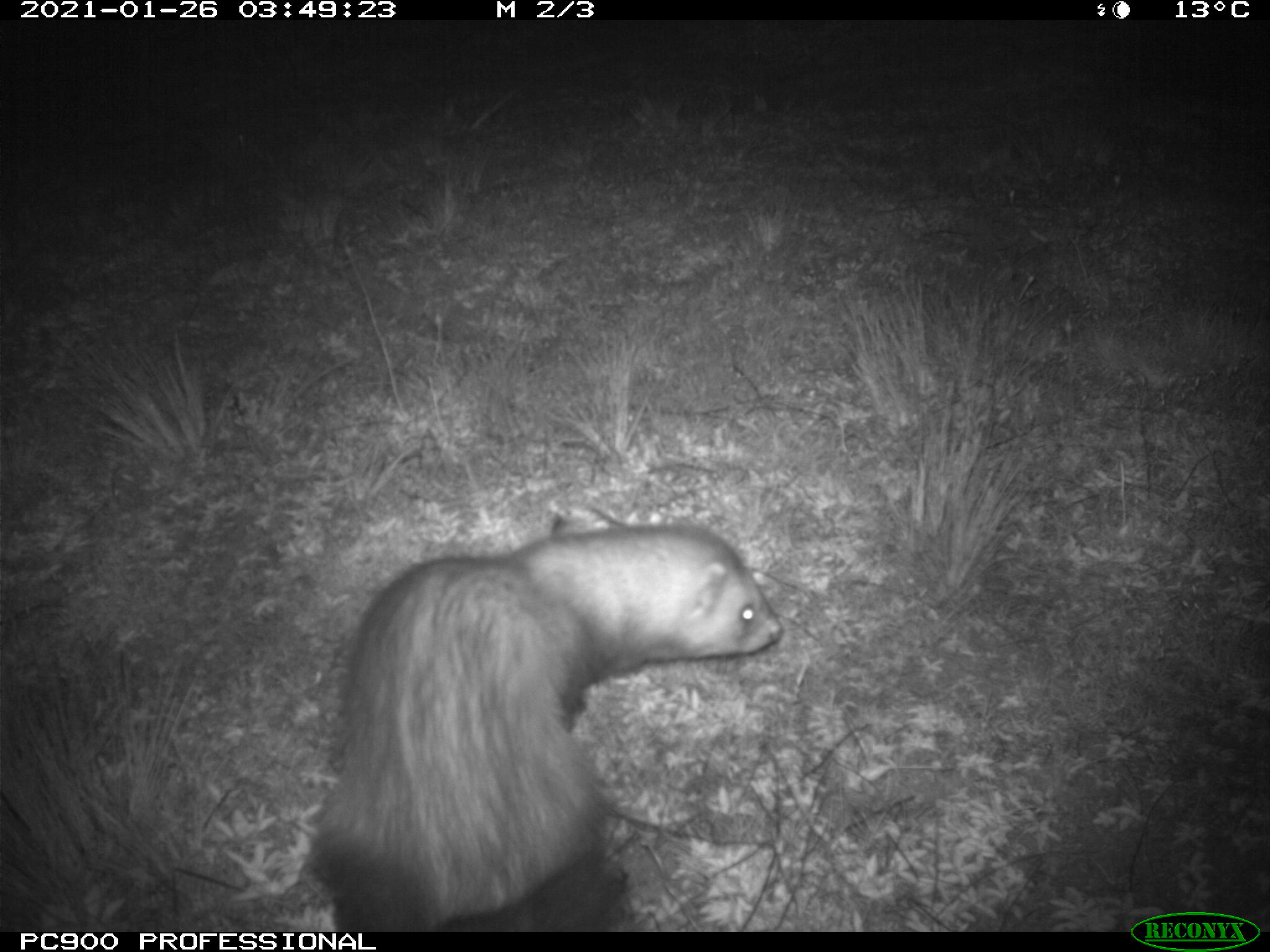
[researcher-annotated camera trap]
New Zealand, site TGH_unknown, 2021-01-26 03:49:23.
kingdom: Animalia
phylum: Chordata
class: Mammalia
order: Carnivora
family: Mustelidae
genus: Mustela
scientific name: Mustela furo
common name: ferret